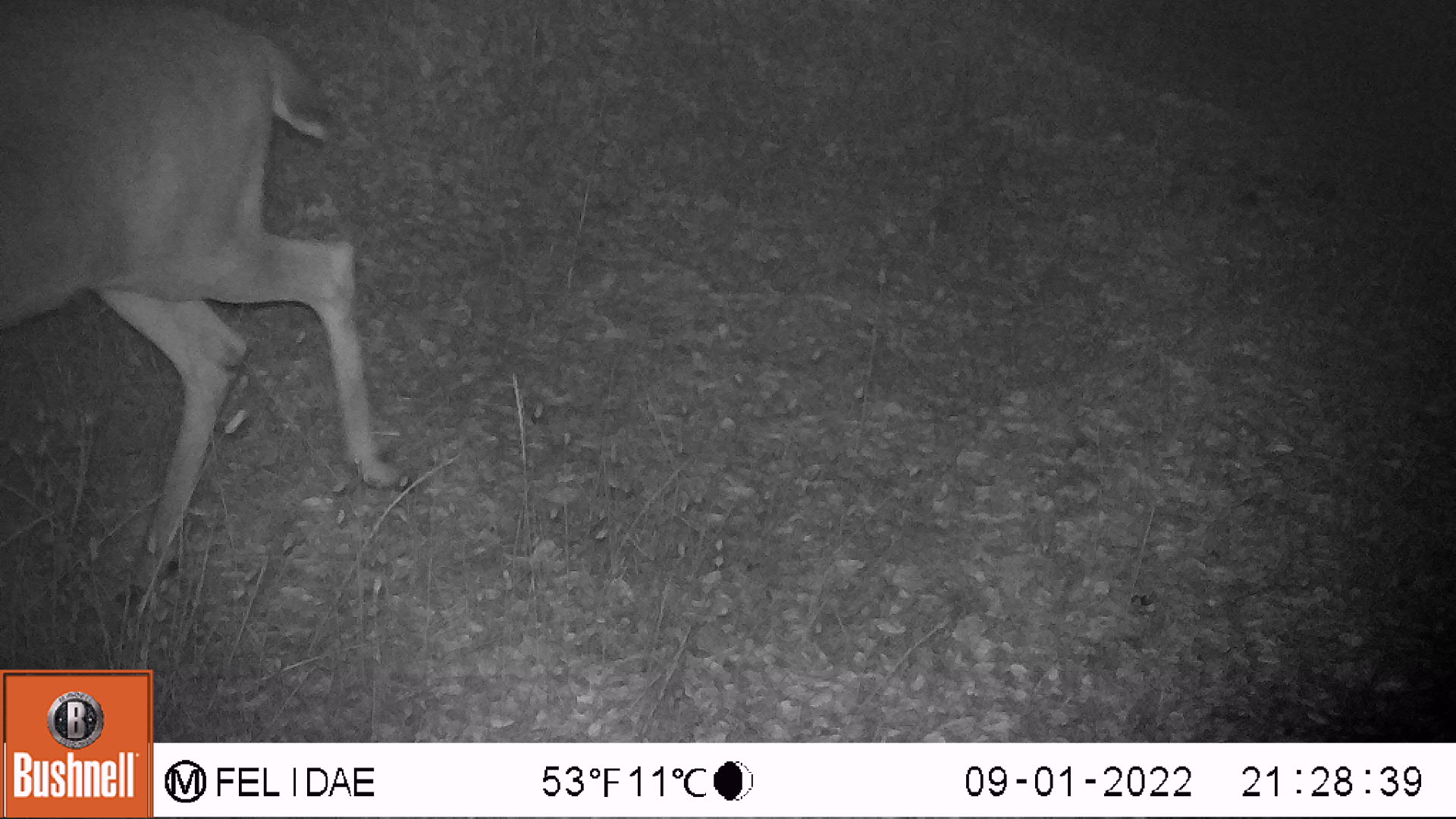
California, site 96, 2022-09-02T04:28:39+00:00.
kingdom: Animalia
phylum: Chordata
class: Mammalia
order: Artiodactyla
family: Cervidae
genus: Odocoileus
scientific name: Odocoileus hemionus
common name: mule deer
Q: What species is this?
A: Mule deer (Odocoileus hemionus).